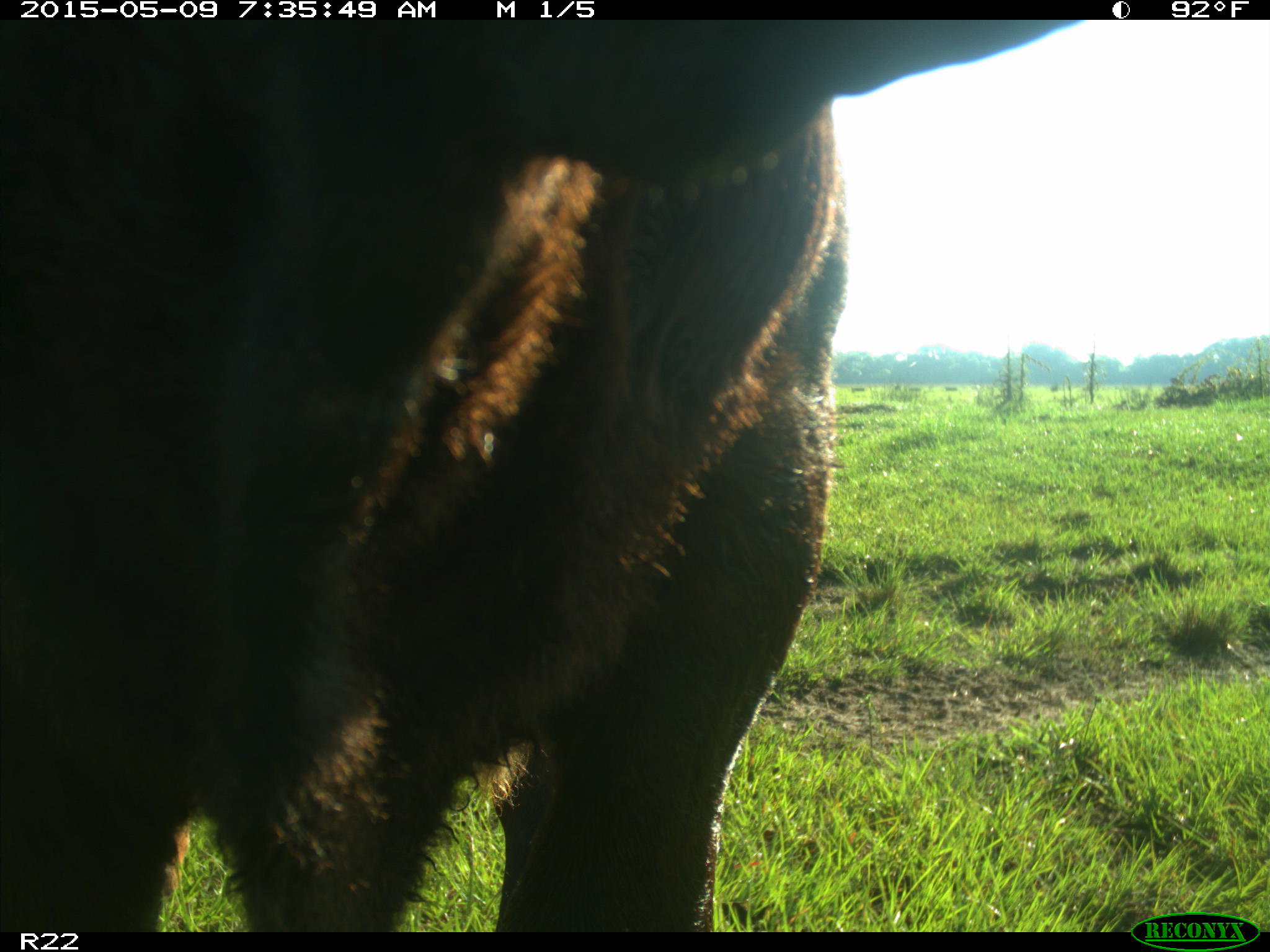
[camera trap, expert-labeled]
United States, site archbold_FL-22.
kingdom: Animalia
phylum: Chordata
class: Mammalia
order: Artiodactyla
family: Bovidae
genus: Bos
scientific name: Bos taurus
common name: domestic cow